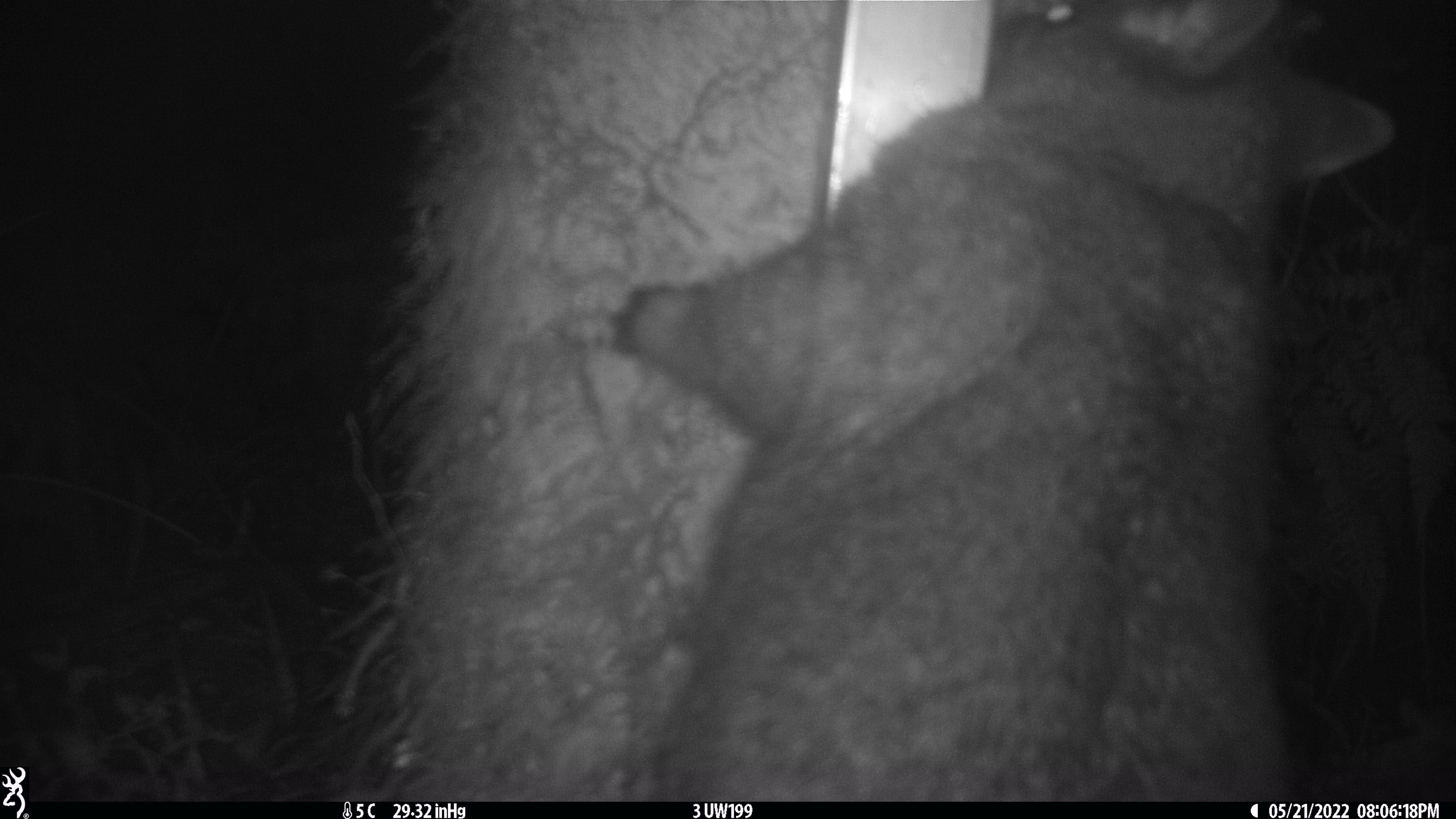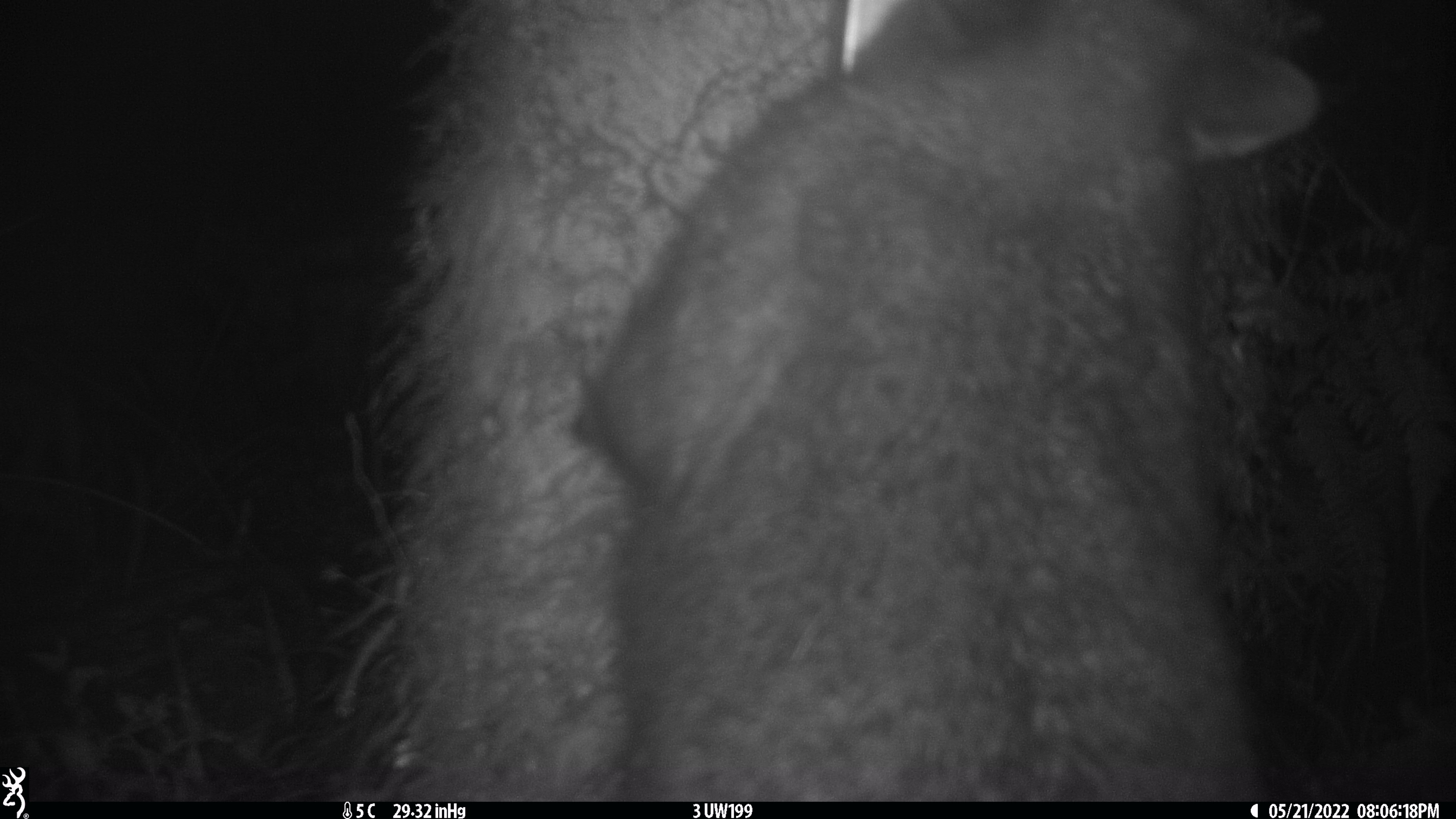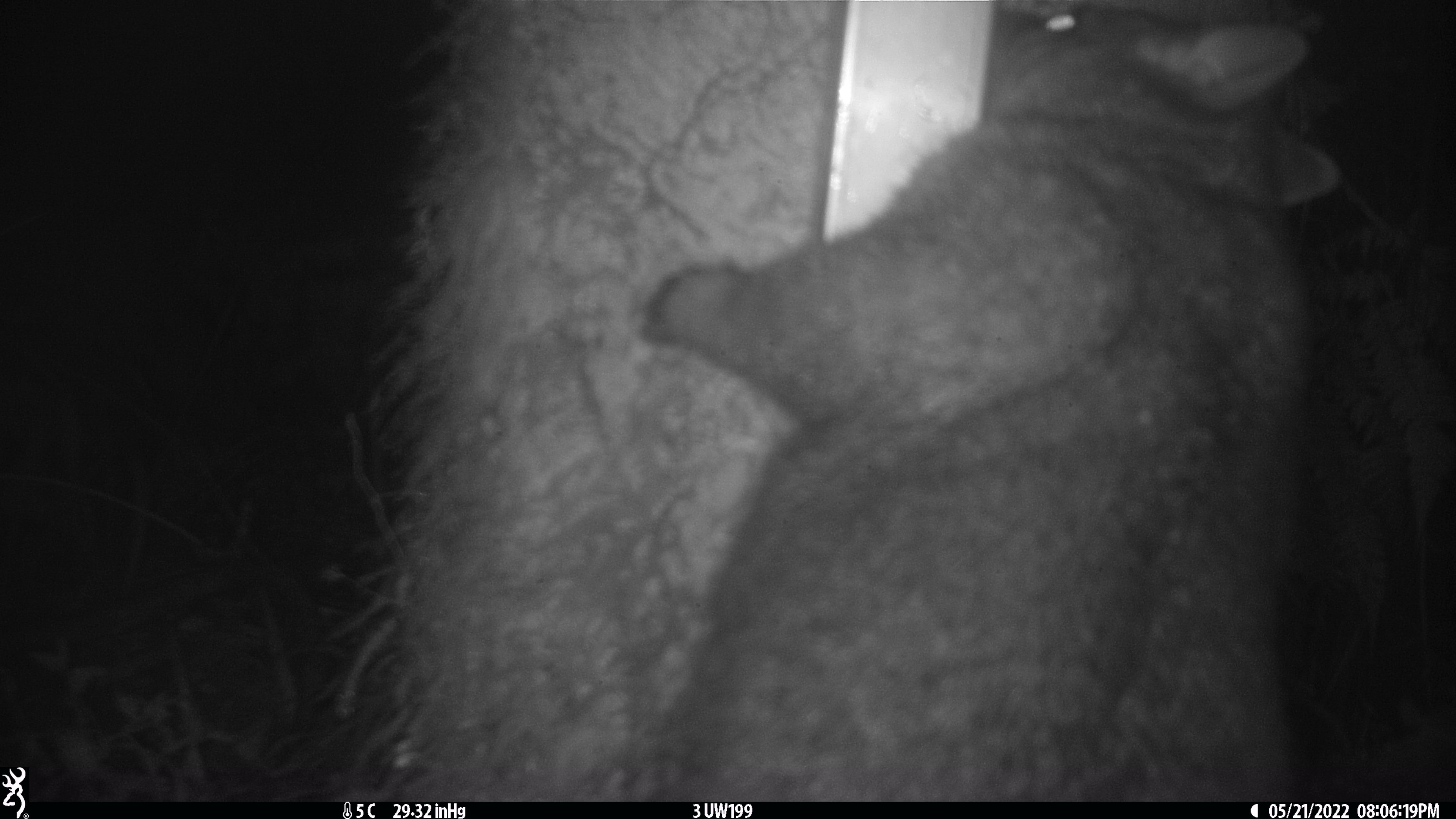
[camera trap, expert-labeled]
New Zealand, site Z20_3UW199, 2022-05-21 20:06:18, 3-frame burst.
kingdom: Animalia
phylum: Chordata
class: Mammalia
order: Diprotodontia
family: Phalangeridae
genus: Trichosurus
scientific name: Trichosurus vulpecula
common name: common brushtail possum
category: possum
Possum (common brushtail possum) (Trichosurus vulpecula).